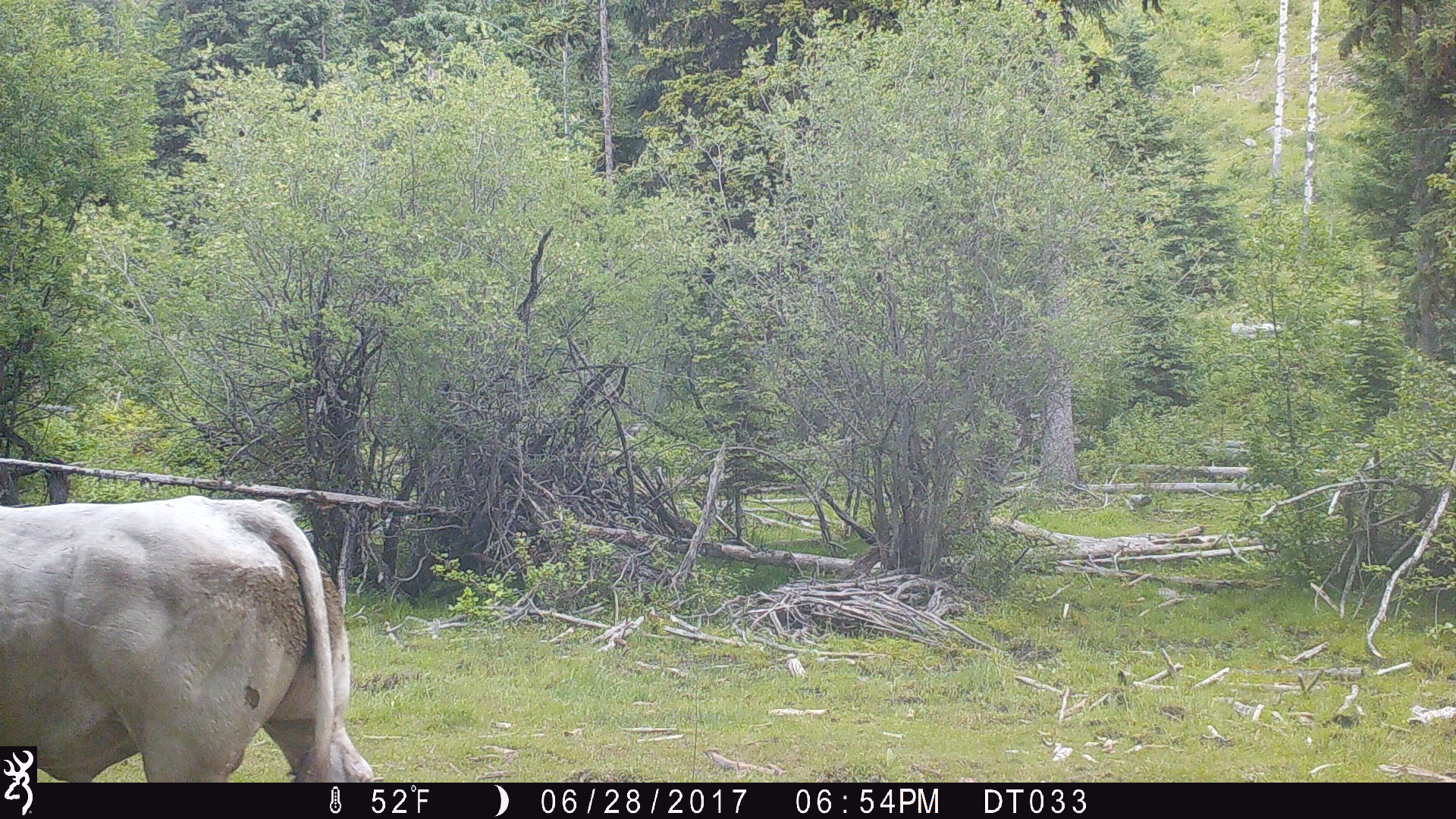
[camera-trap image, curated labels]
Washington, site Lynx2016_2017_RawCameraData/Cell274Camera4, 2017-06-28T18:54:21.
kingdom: Animalia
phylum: Chordata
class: Mammalia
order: Artiodactyla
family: Bovidae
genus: Bos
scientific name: Bos taurus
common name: domestic cattle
Domestic cattle (Bos taurus). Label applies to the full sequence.